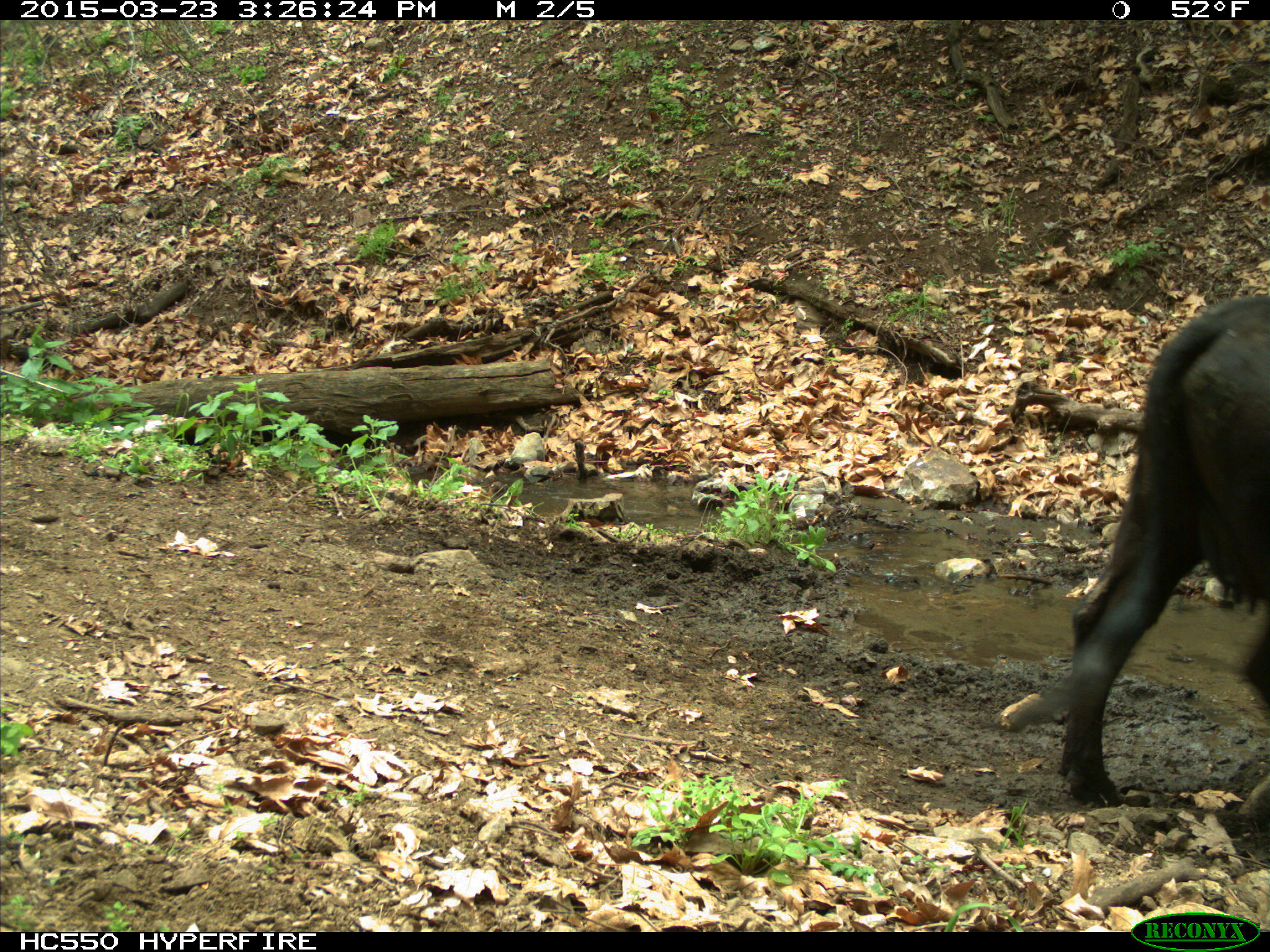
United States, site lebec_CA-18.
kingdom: Animalia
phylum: Chordata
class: Mammalia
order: Artiodactyla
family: Bovidae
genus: Bos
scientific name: Bos taurus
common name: domestic cow